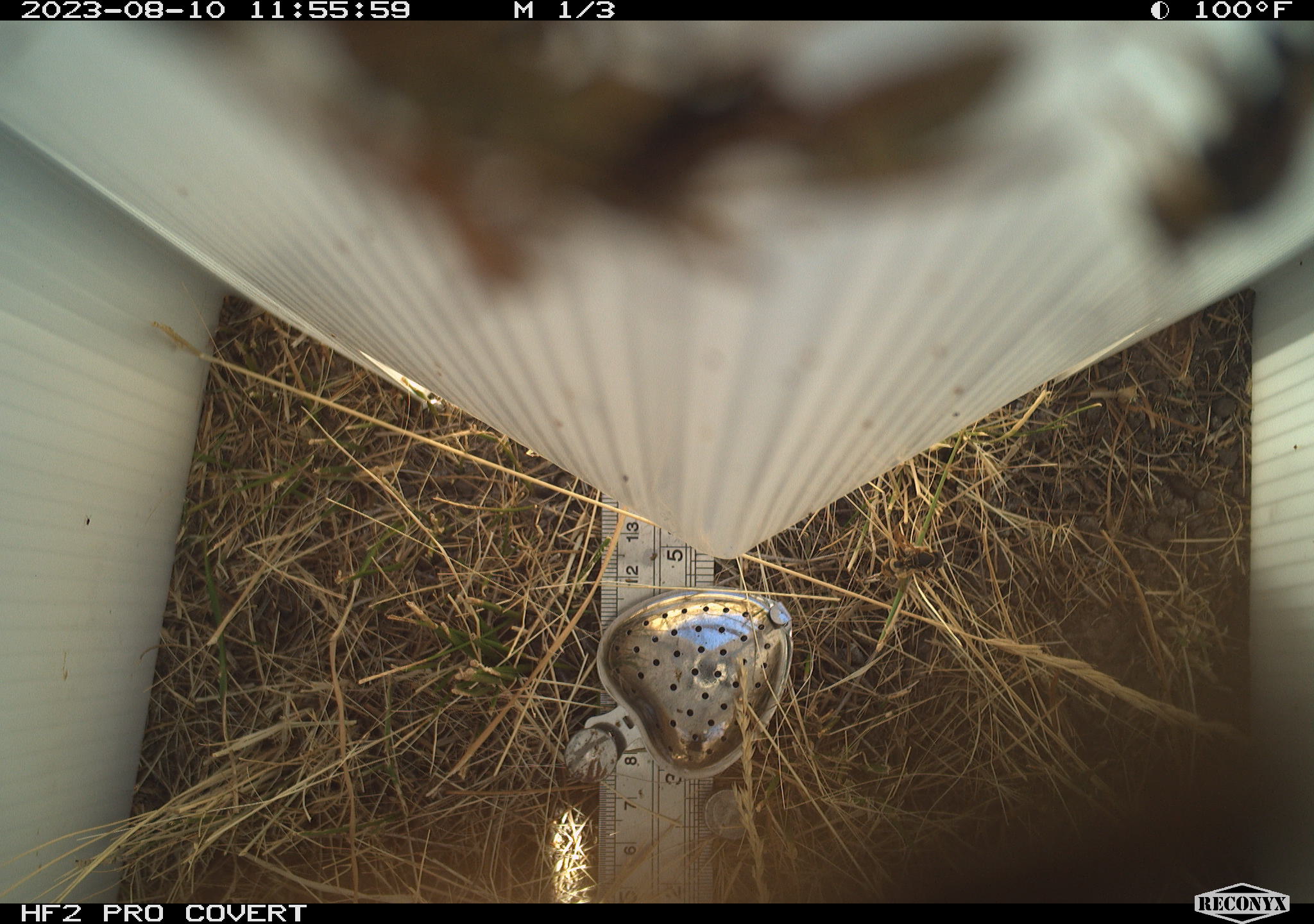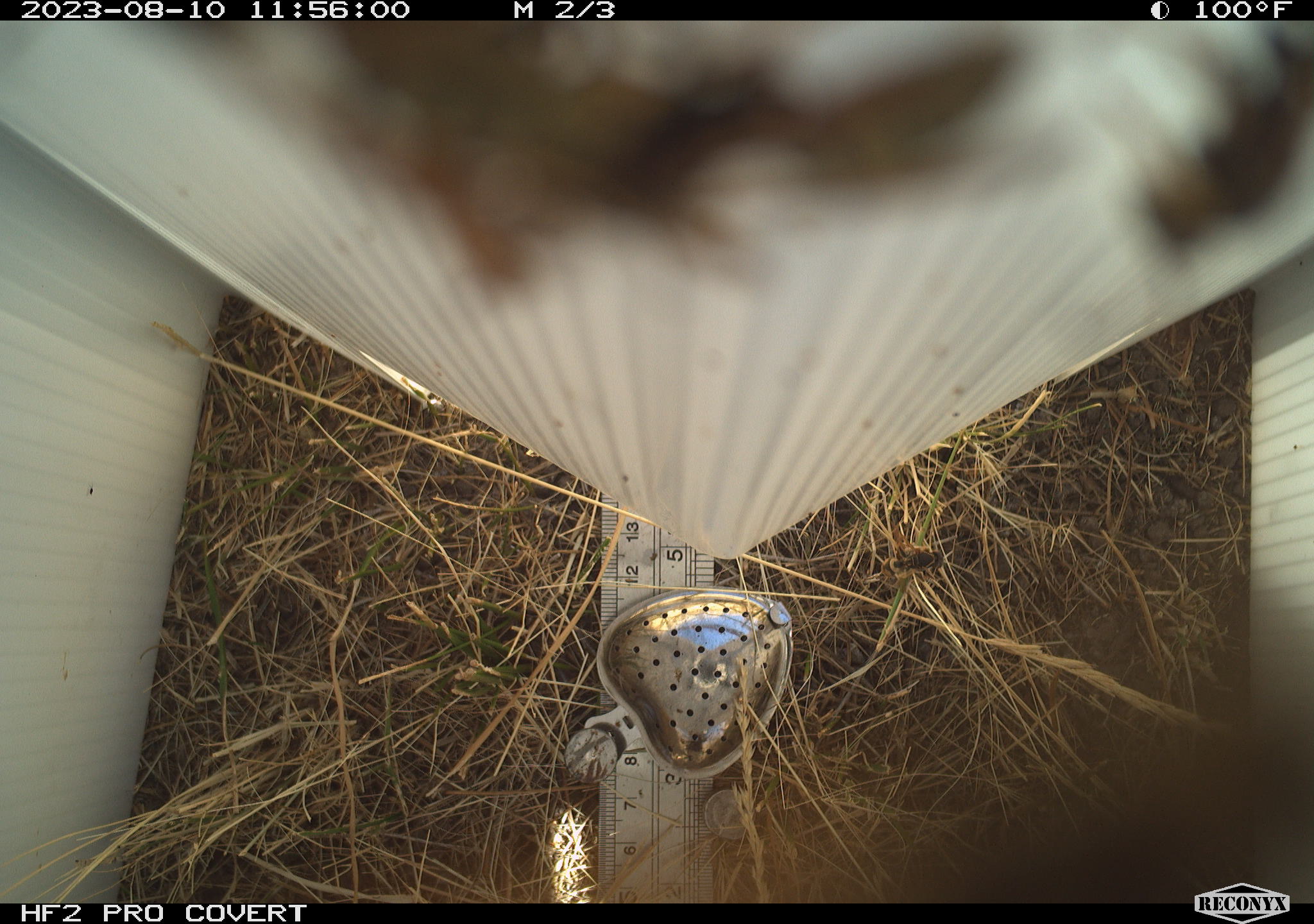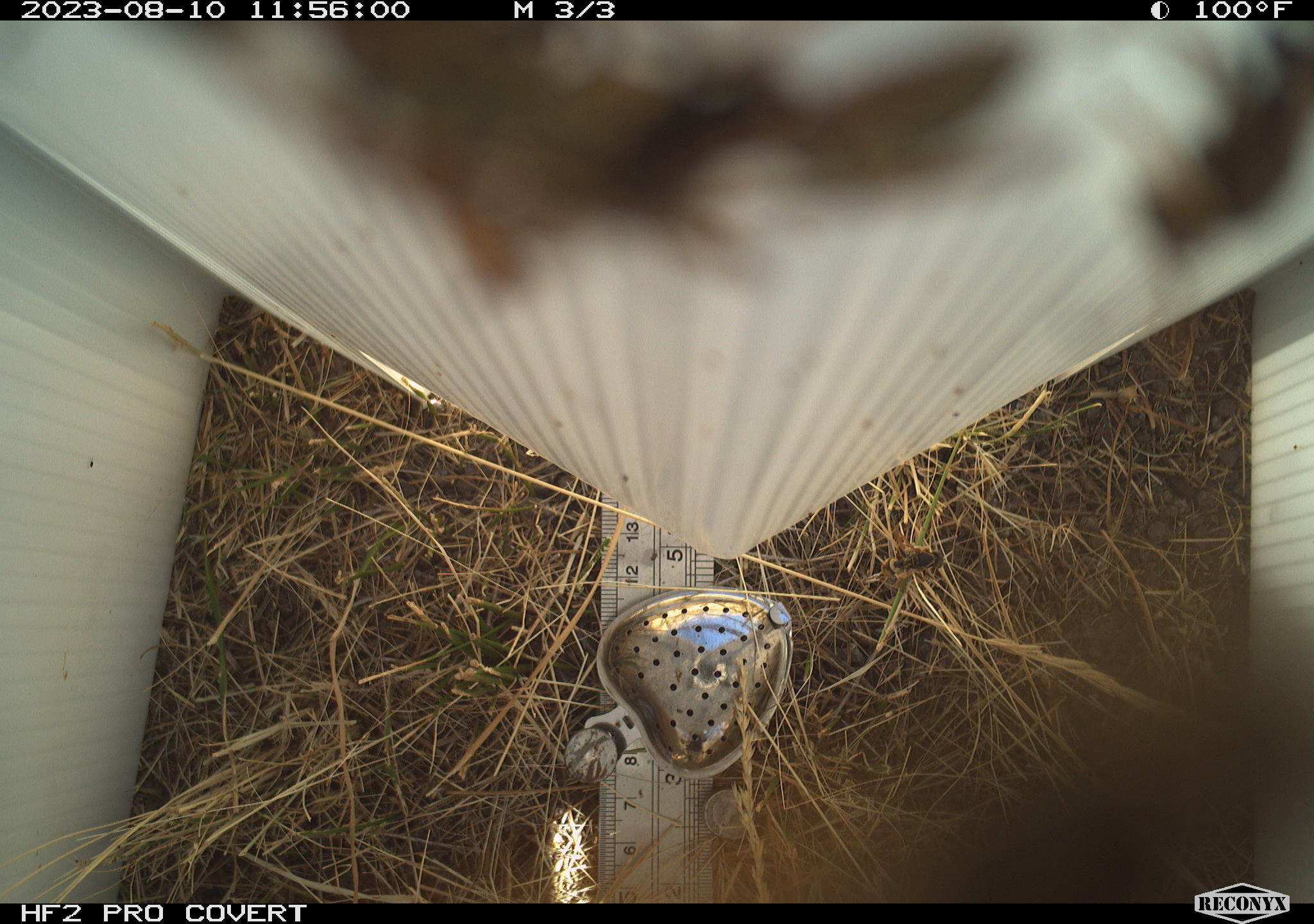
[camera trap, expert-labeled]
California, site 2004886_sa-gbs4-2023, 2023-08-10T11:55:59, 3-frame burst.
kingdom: Animalia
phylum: Arthropoda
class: Insecta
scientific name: Insecta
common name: insect